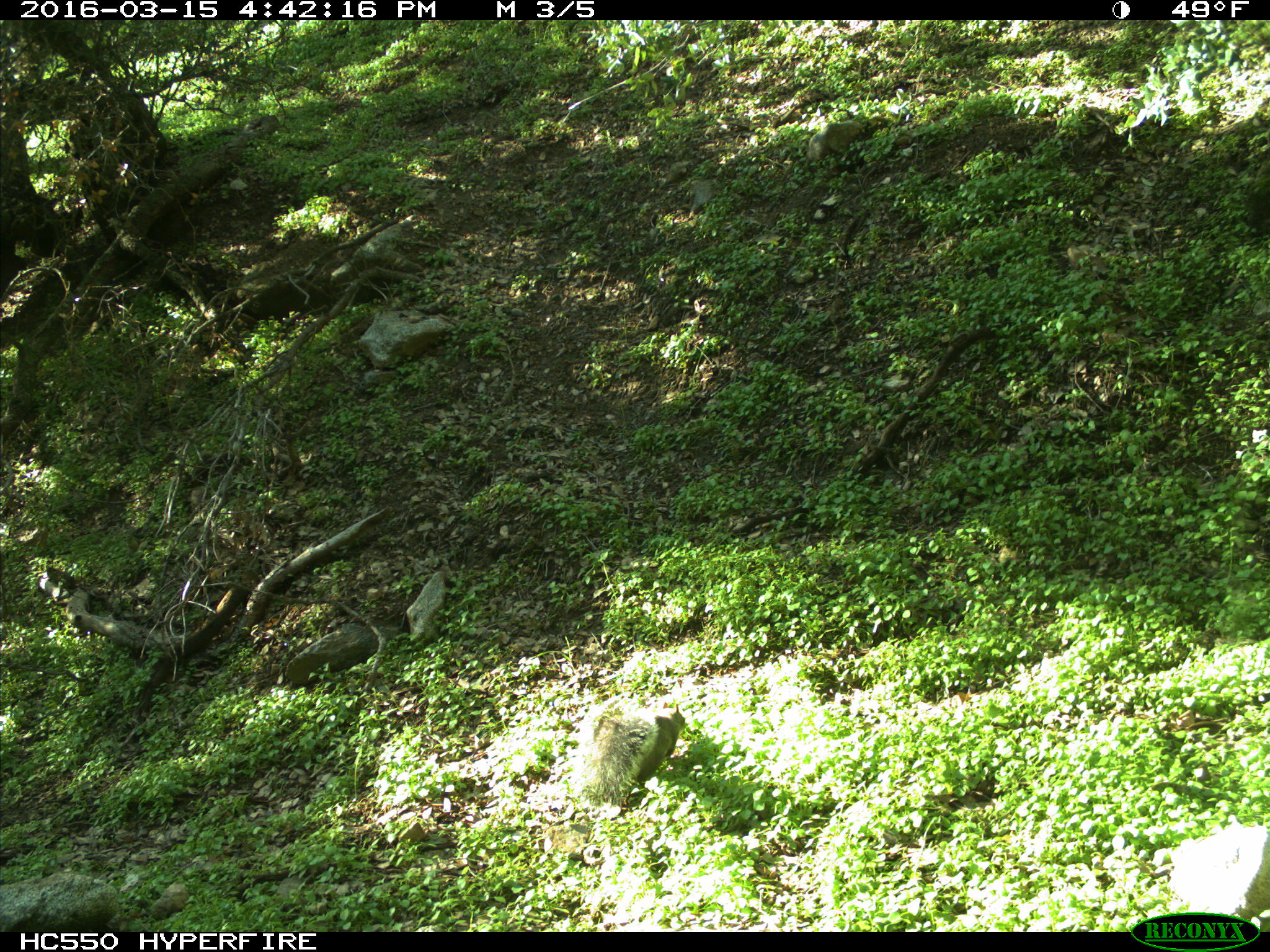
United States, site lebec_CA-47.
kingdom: Animalia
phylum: Chordata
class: Mammalia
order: Rodentia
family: Sciuridae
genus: Sciurus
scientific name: Sciurus carolinensis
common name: eastern gray squirrel